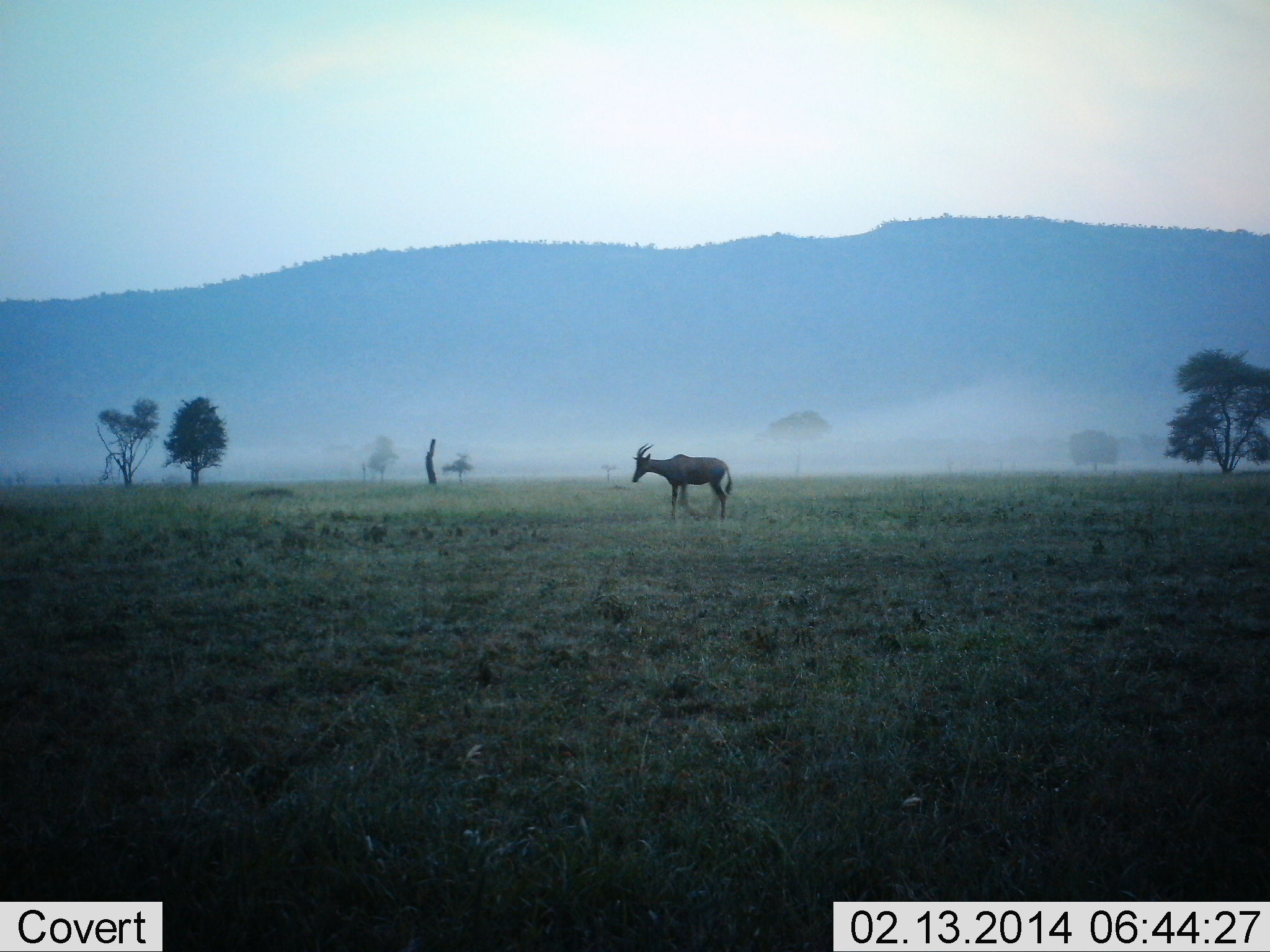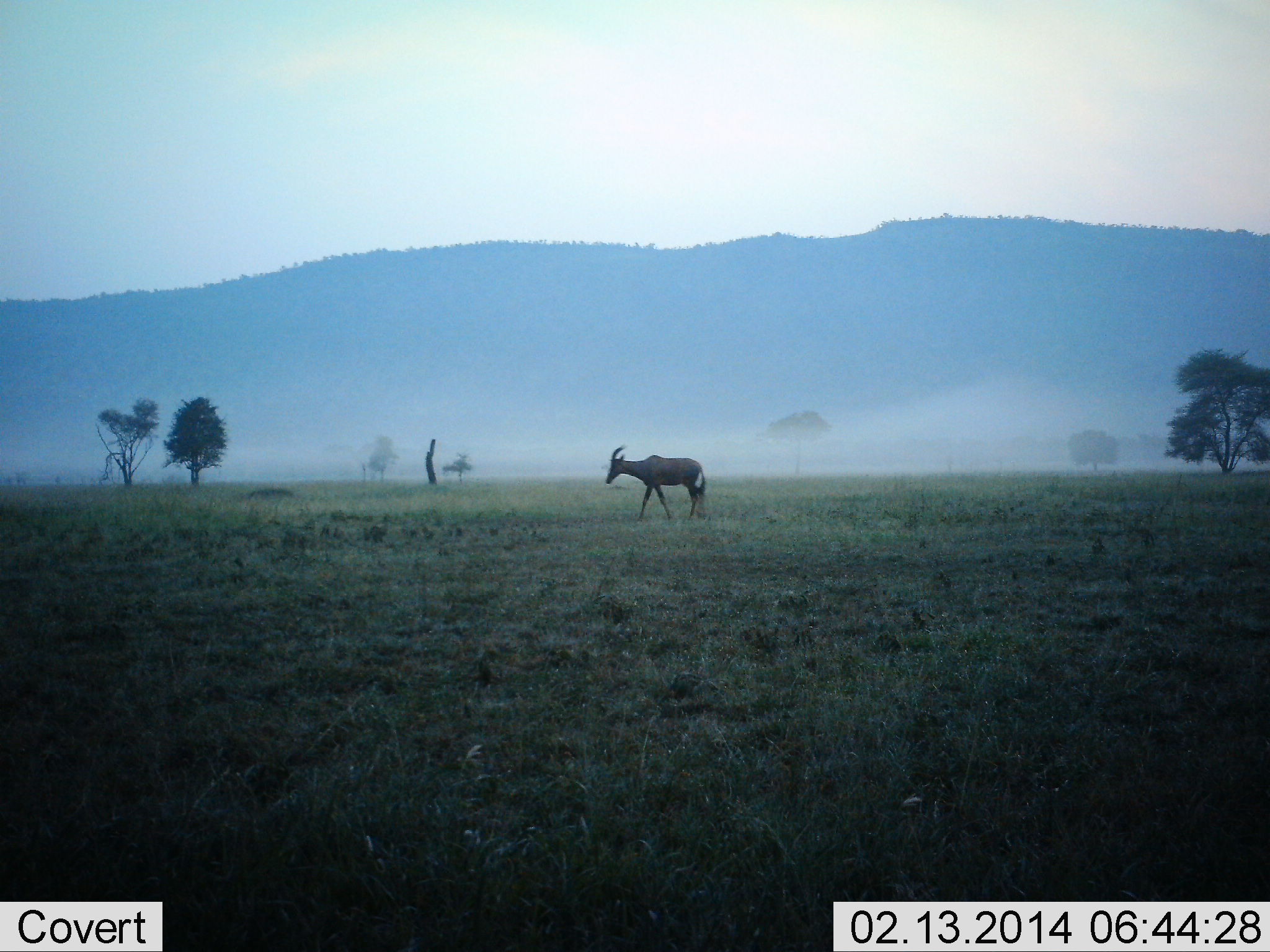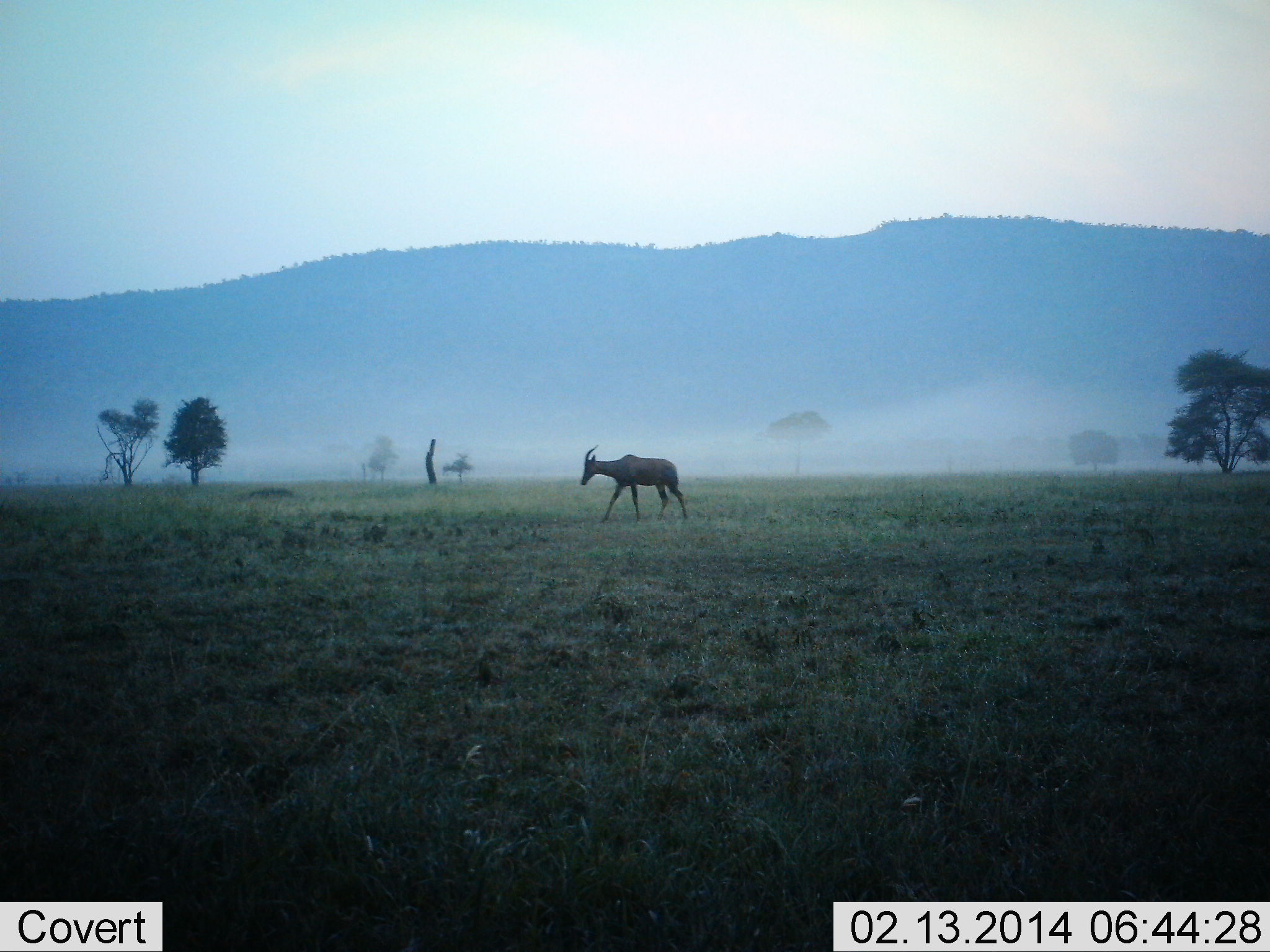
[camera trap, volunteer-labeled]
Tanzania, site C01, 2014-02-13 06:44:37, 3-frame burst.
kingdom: Animalia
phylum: Chordata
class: Mammalia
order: Artiodactyla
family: Bovidae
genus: Damaliscus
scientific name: Damaliscus lunatus jimela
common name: topi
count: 1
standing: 0%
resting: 0%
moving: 100%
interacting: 0%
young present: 0%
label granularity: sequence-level